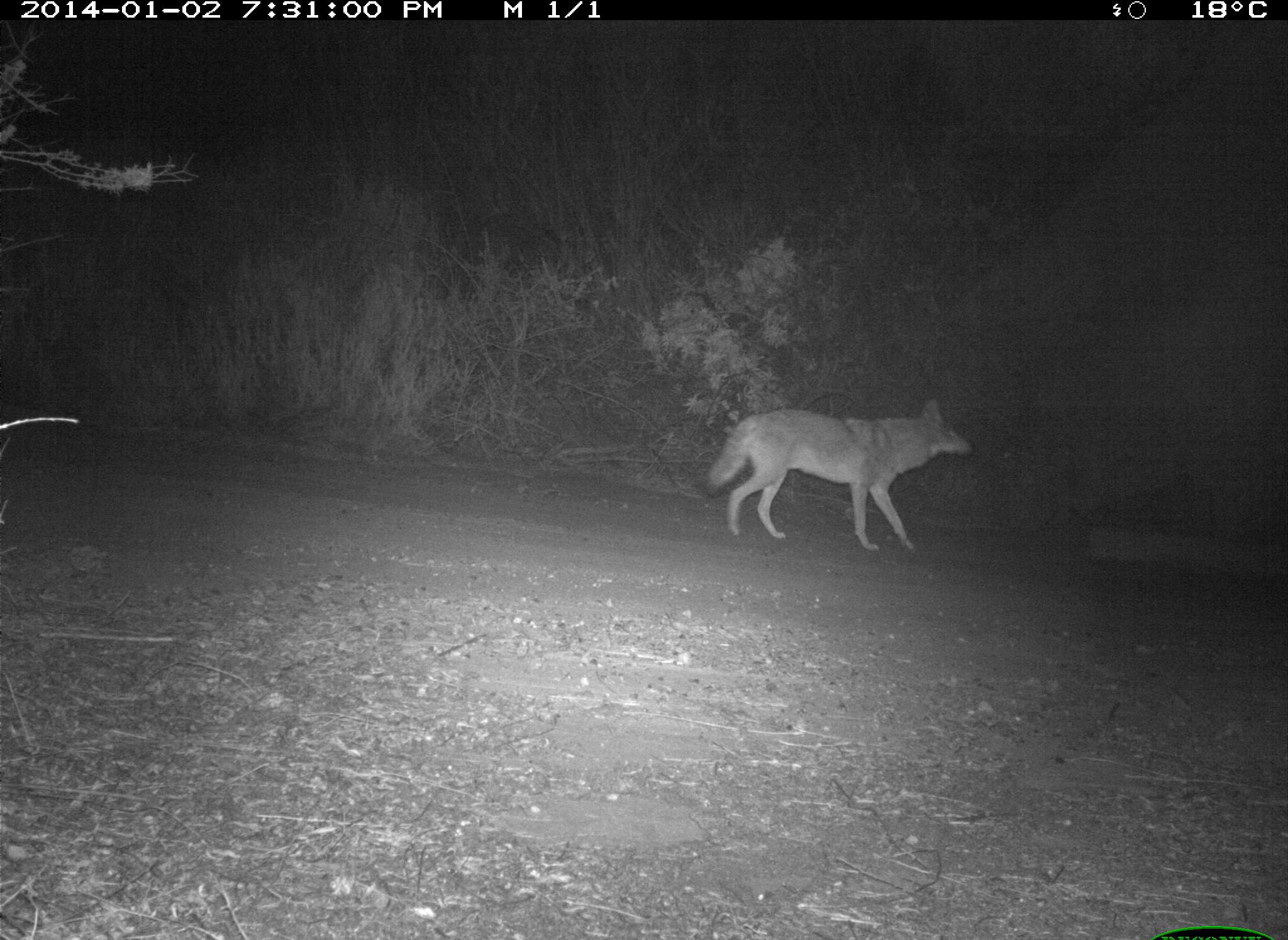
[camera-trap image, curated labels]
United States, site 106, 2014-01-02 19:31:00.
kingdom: Animalia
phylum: Chordata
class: Mammalia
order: Carnivora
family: Canidae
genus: Canis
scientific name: Canis latrans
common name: coyote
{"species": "coyote (Canis latrans)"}